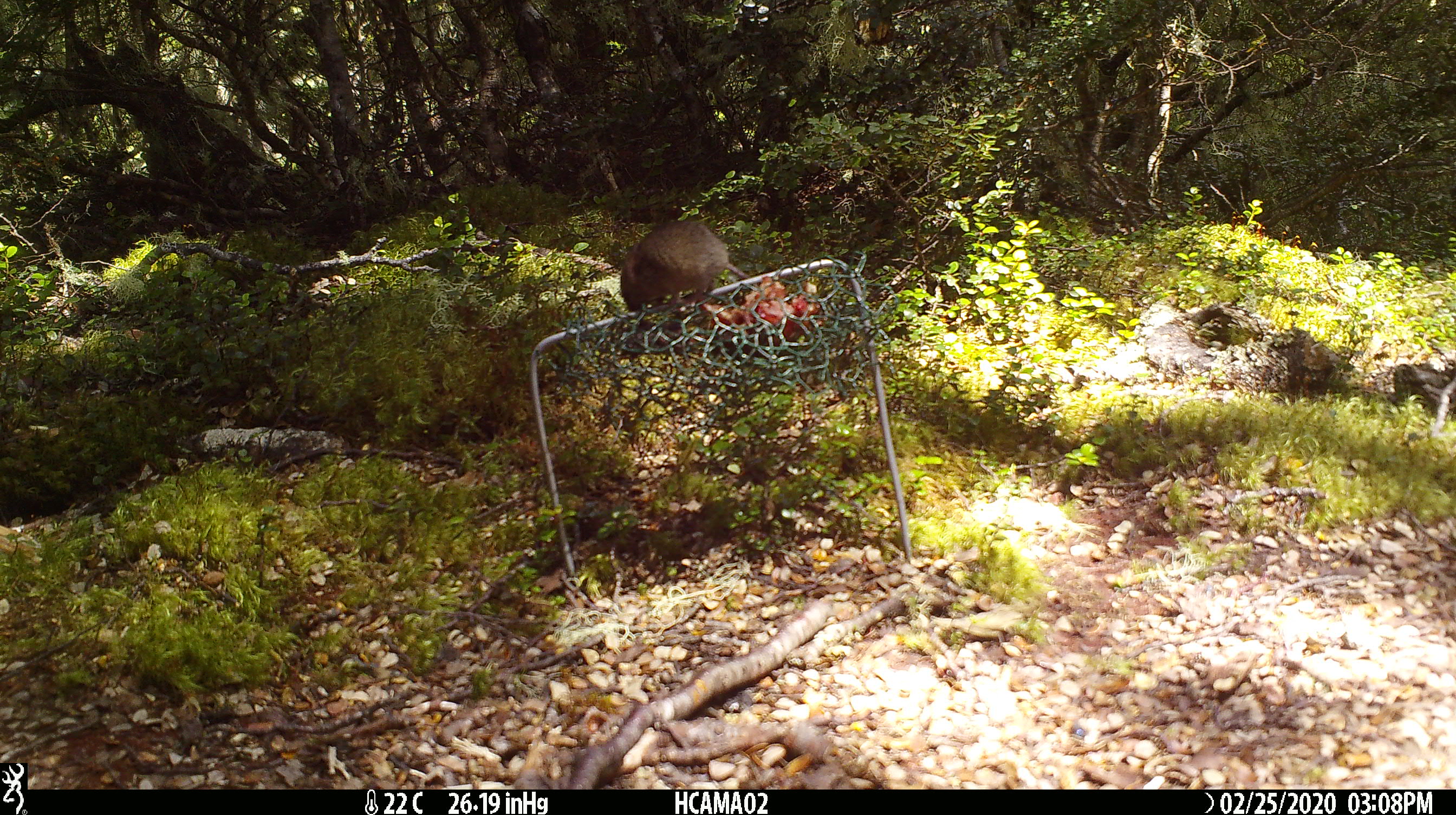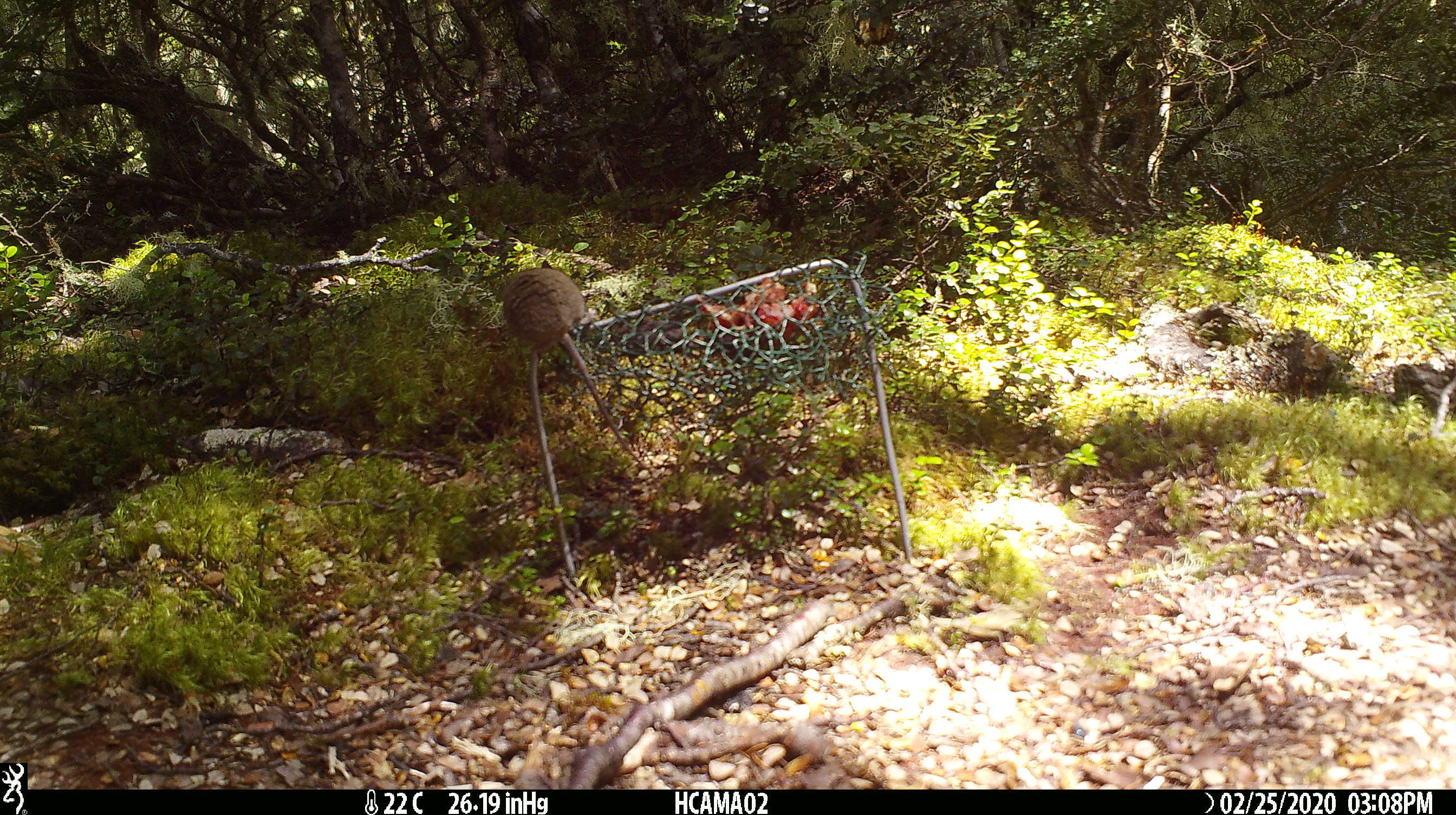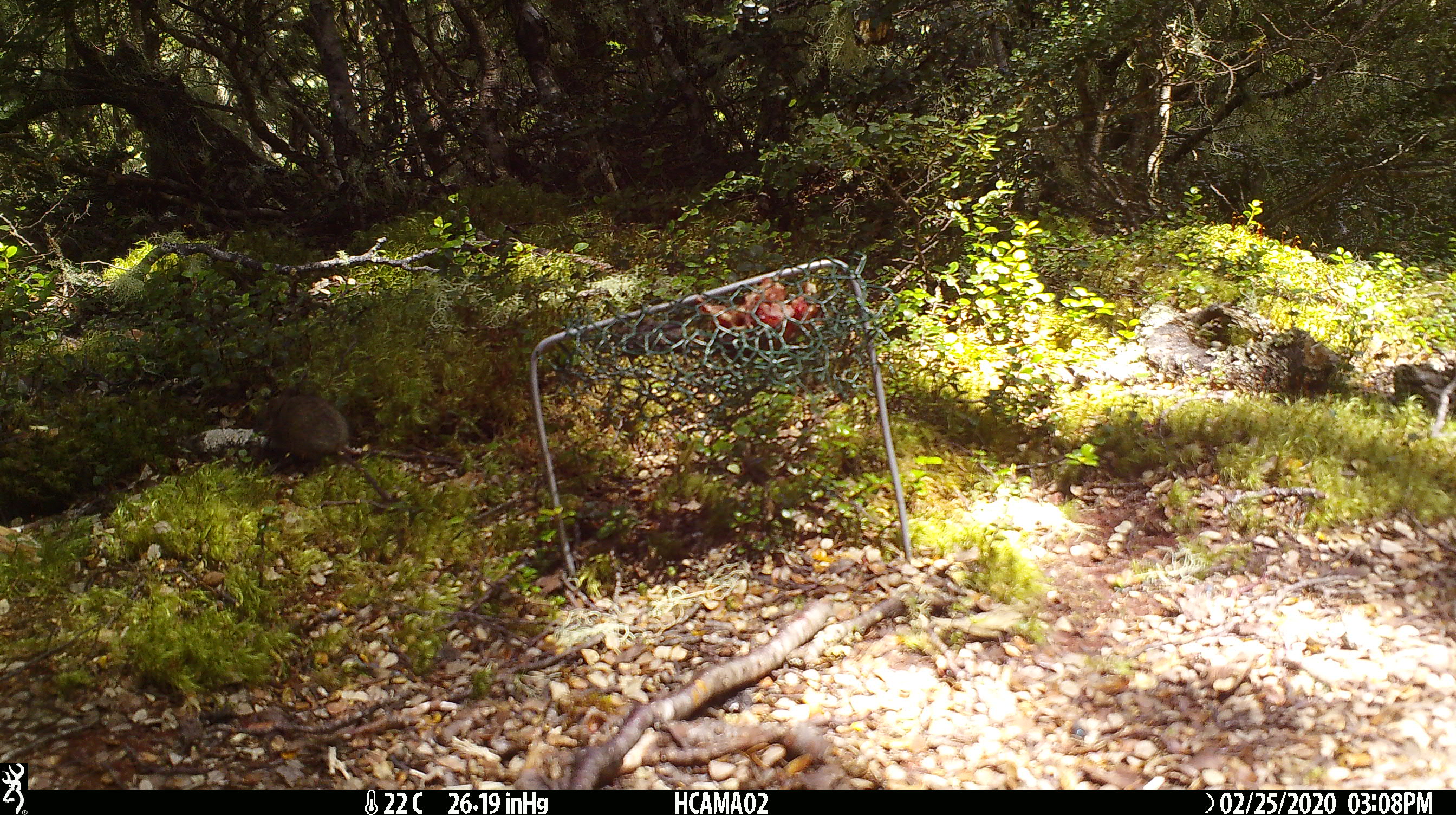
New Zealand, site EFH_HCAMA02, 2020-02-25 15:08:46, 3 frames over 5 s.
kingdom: Animalia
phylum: Chordata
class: Mammalia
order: Rodentia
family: Muridae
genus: Mus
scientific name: Mus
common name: mouse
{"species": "mouse (Mus)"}